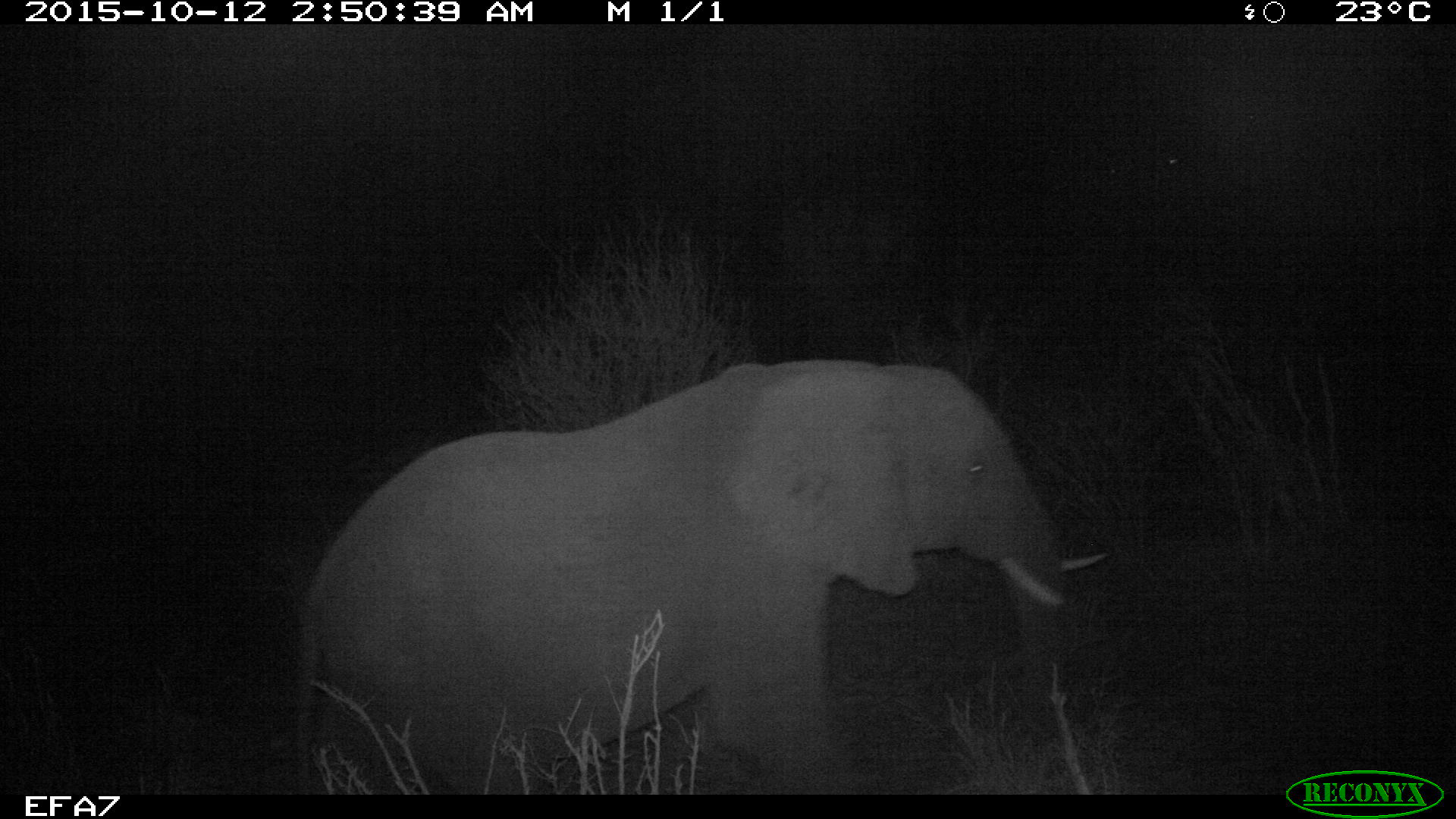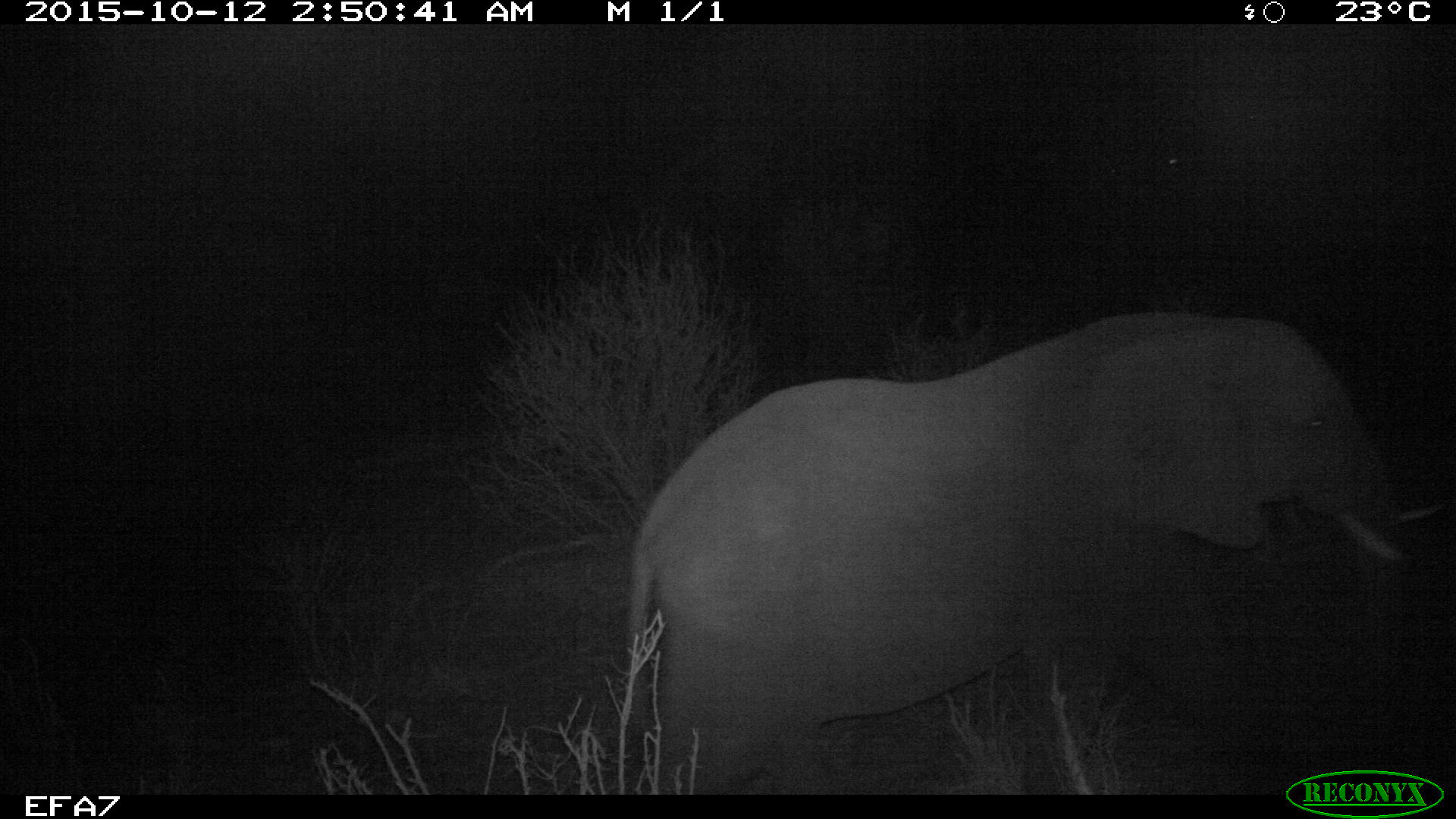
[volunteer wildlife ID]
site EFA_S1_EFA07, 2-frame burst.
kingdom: Animalia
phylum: Chordata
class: Mammalia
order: Proboscidea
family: Elephantidae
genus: Loxodonta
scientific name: Loxodonta africana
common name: african bush elephant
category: elephant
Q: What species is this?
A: Elephant (african bush elephant) (Loxodonta africana).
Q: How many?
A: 1.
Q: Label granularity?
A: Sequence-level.